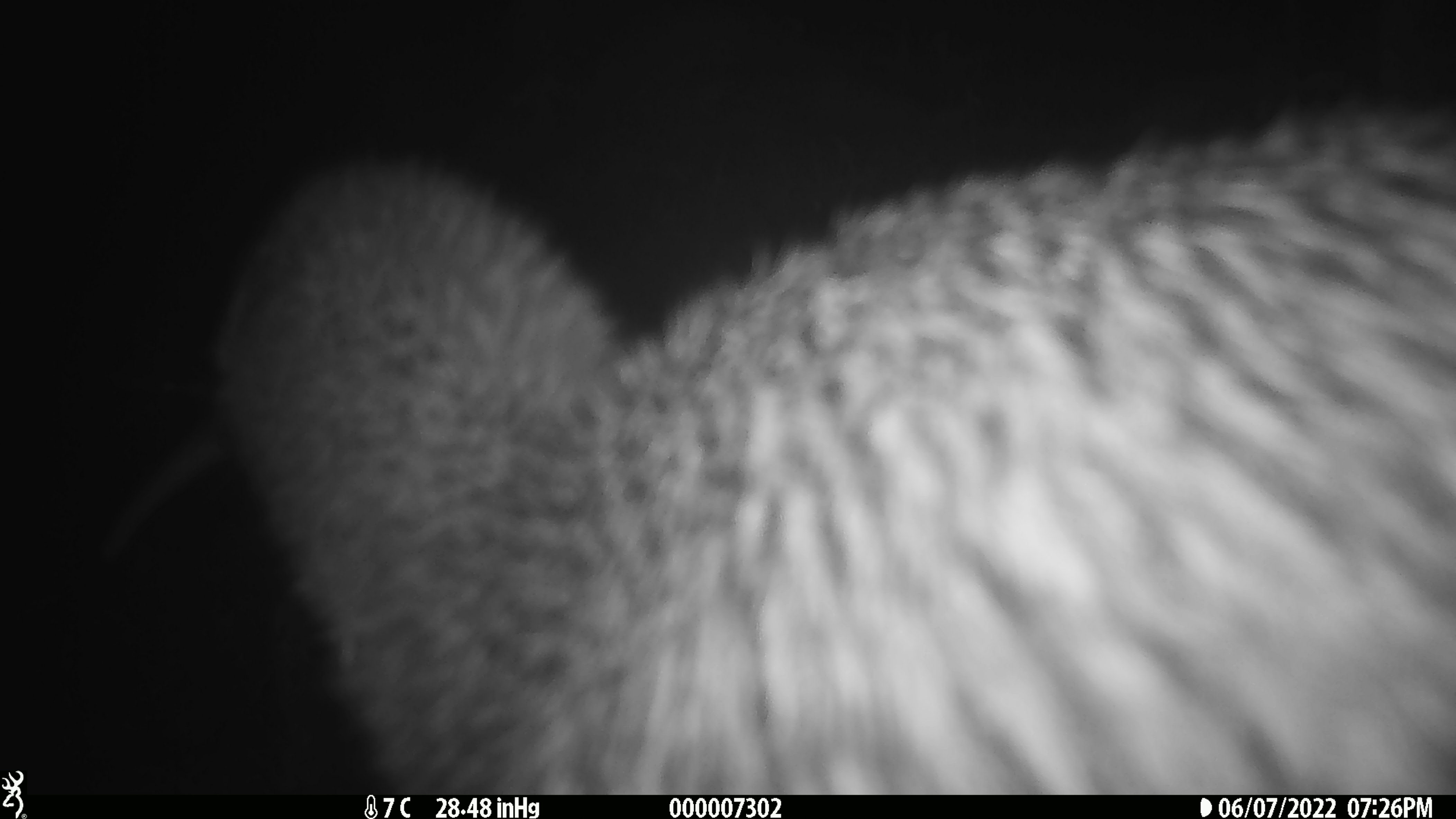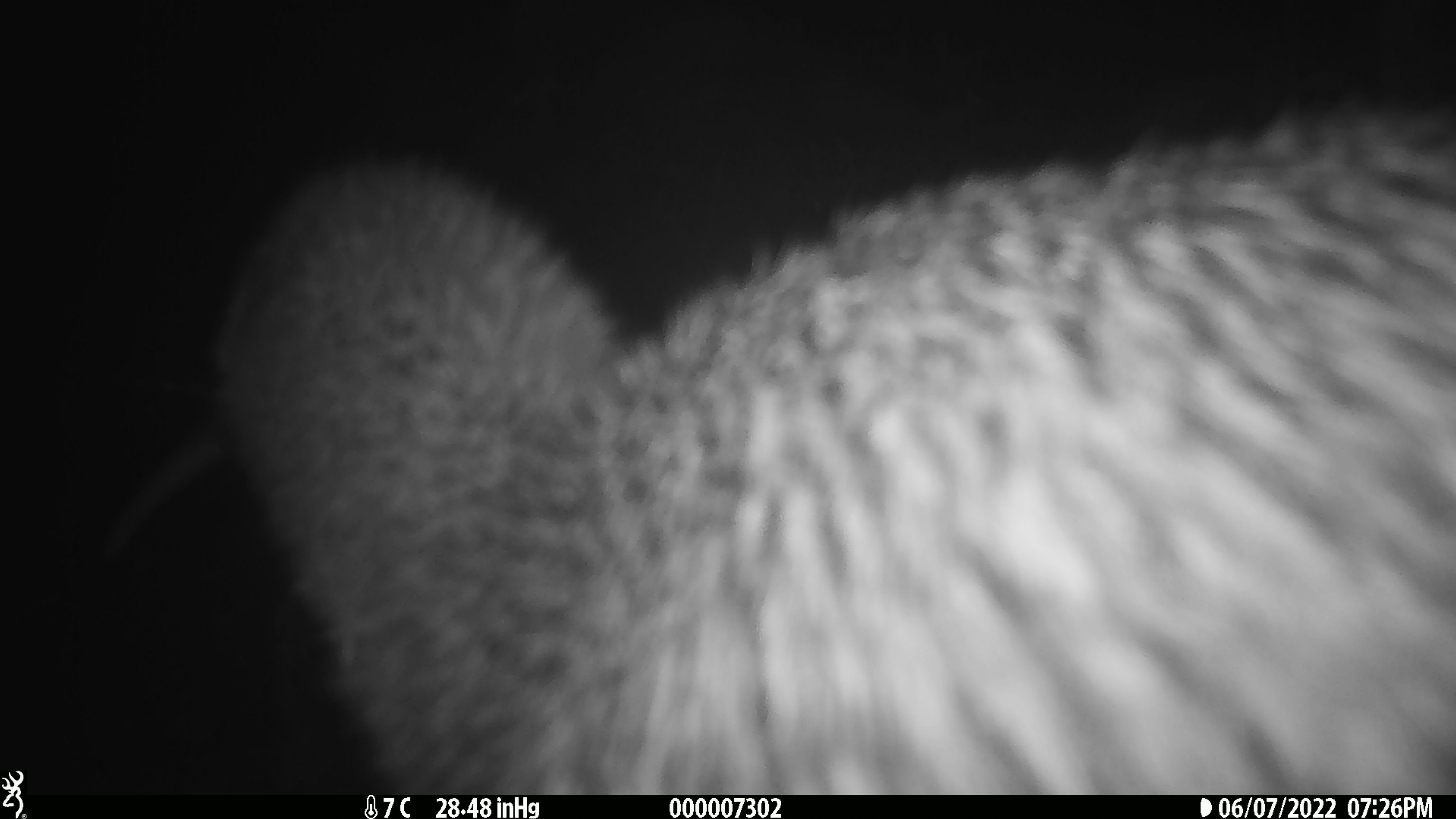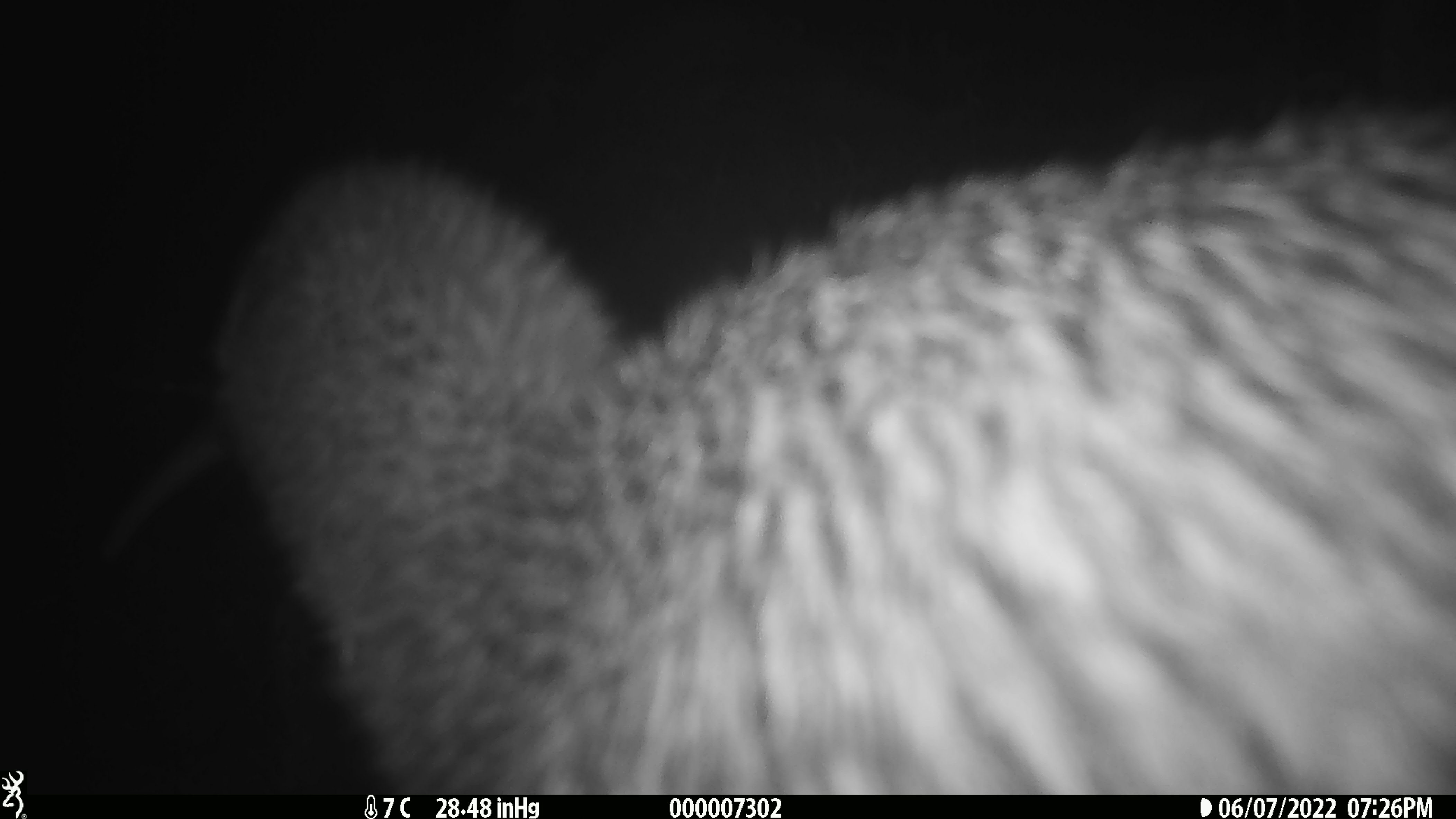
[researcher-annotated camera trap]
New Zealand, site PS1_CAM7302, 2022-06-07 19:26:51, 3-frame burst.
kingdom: Animalia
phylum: Chordata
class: Aves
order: Apterygiformes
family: Apterygidae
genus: Apteryx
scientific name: Apteryx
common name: kiwi